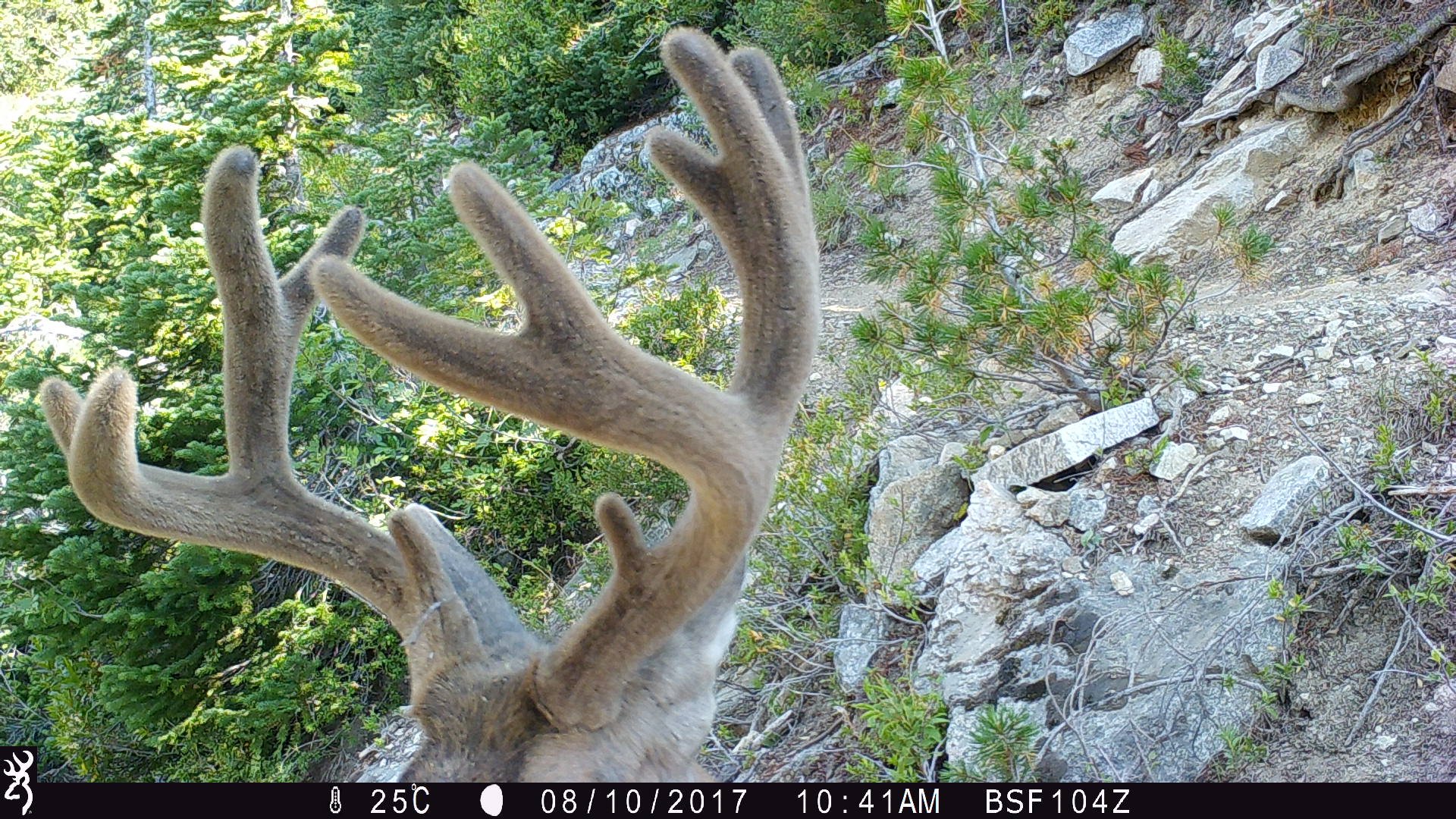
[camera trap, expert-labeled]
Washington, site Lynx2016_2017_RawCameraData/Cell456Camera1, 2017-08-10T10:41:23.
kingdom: Animalia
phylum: Chordata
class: Mammalia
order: Artiodactyla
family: Cervidae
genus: Odocoileus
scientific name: Odocoileus hemionus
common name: mule deer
Odocoileus hemionus (mule deer). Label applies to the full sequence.